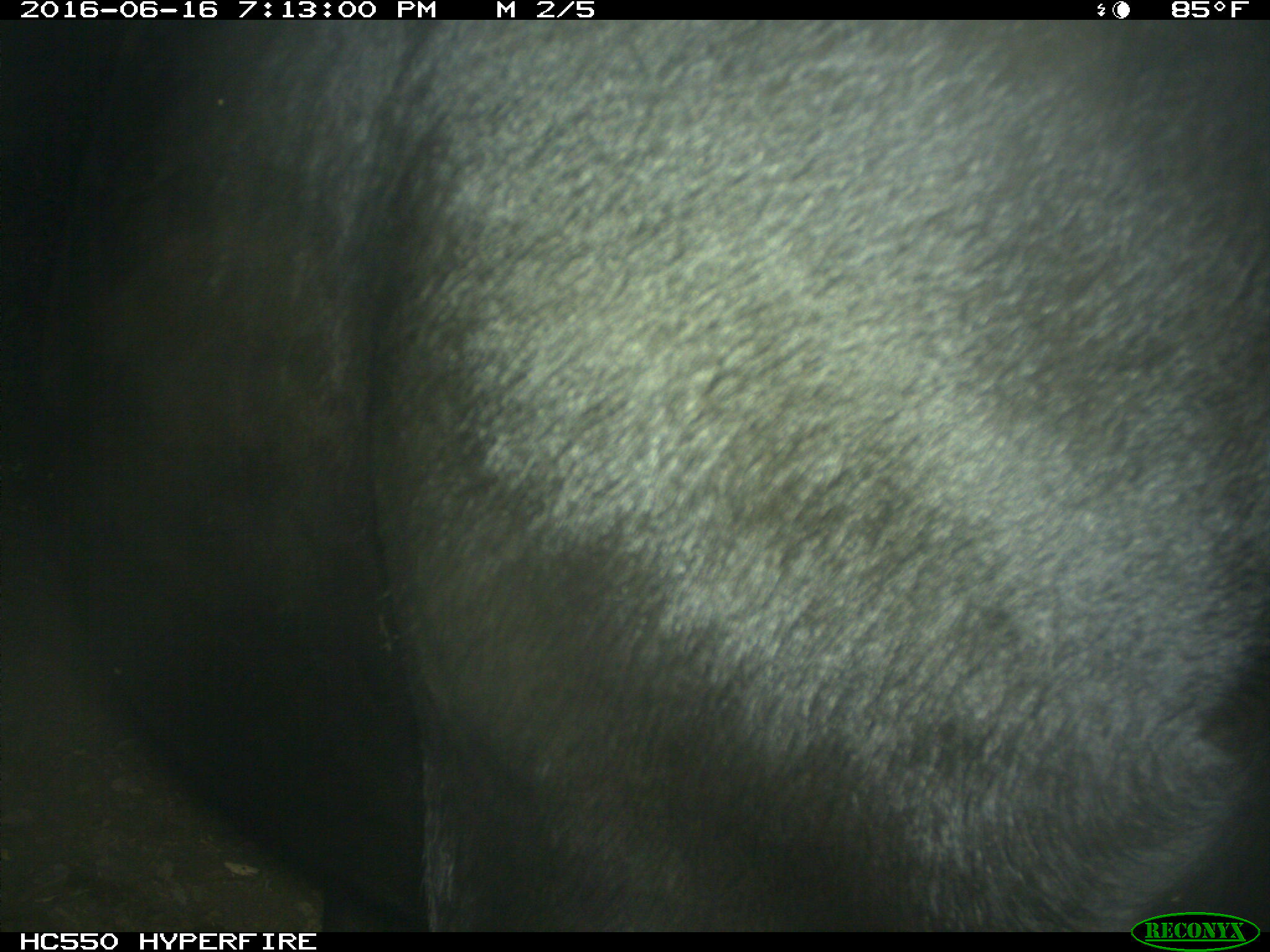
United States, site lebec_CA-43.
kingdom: Animalia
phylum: Chordata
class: Mammalia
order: Artiodactyla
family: Bovidae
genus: Bos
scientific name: Bos taurus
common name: domestic cow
Bos taurus (domestic cow).